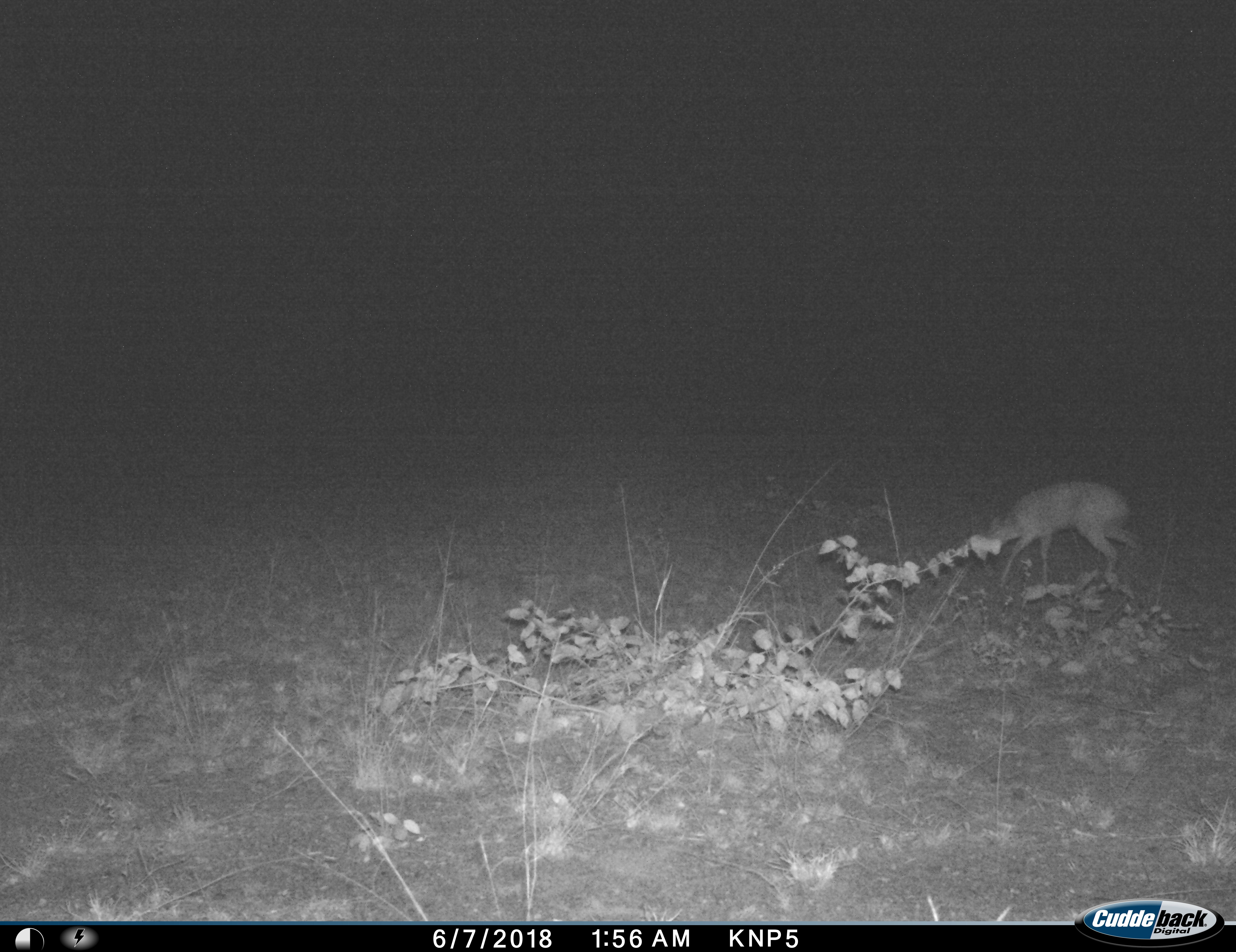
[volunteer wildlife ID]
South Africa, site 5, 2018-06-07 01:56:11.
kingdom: Animalia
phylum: Chordata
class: Mammalia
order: Artiodactyla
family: Bovidae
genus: Madoqua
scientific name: Madoqua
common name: dikdik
Dikdik (Madoqua), count 1. Behavior (volunteer vote fractions): standing 0%, resting 0%, moving 50%, interacting 0%. Young present (vote fraction): 0%. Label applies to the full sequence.